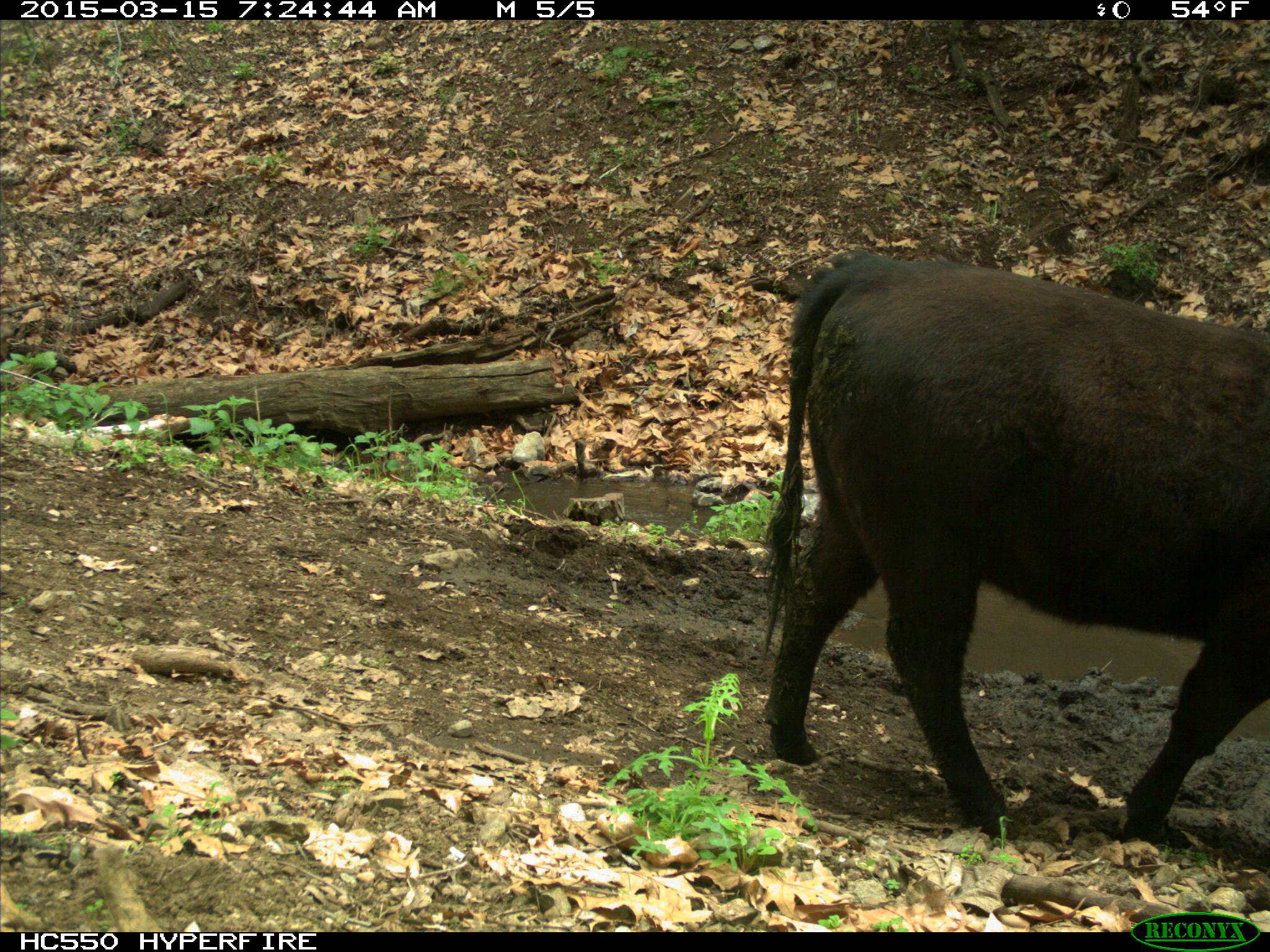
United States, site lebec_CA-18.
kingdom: Animalia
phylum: Chordata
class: Mammalia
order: Artiodactyla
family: Bovidae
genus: Bos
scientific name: Bos taurus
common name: domestic cow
Bos taurus (domestic cow).